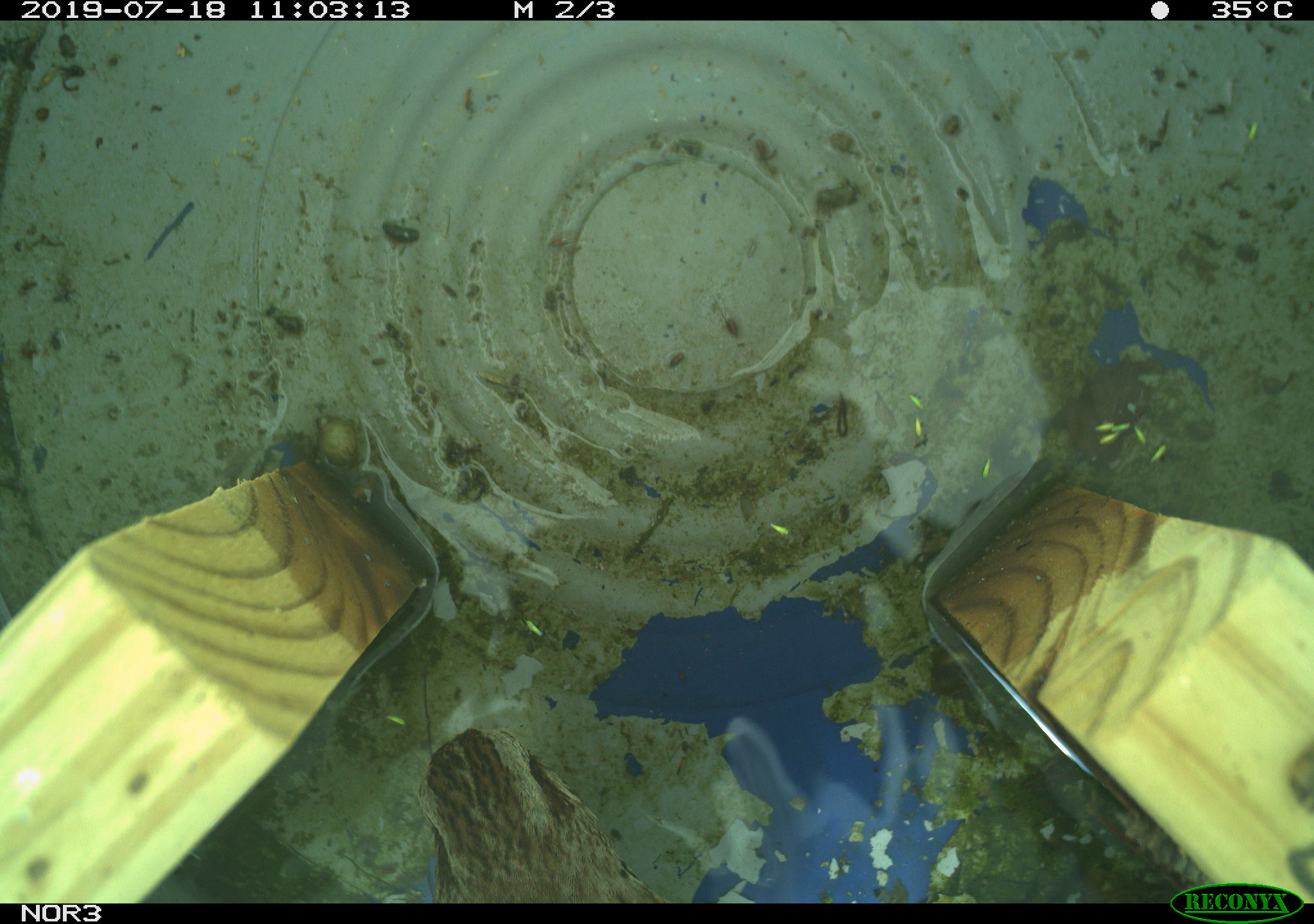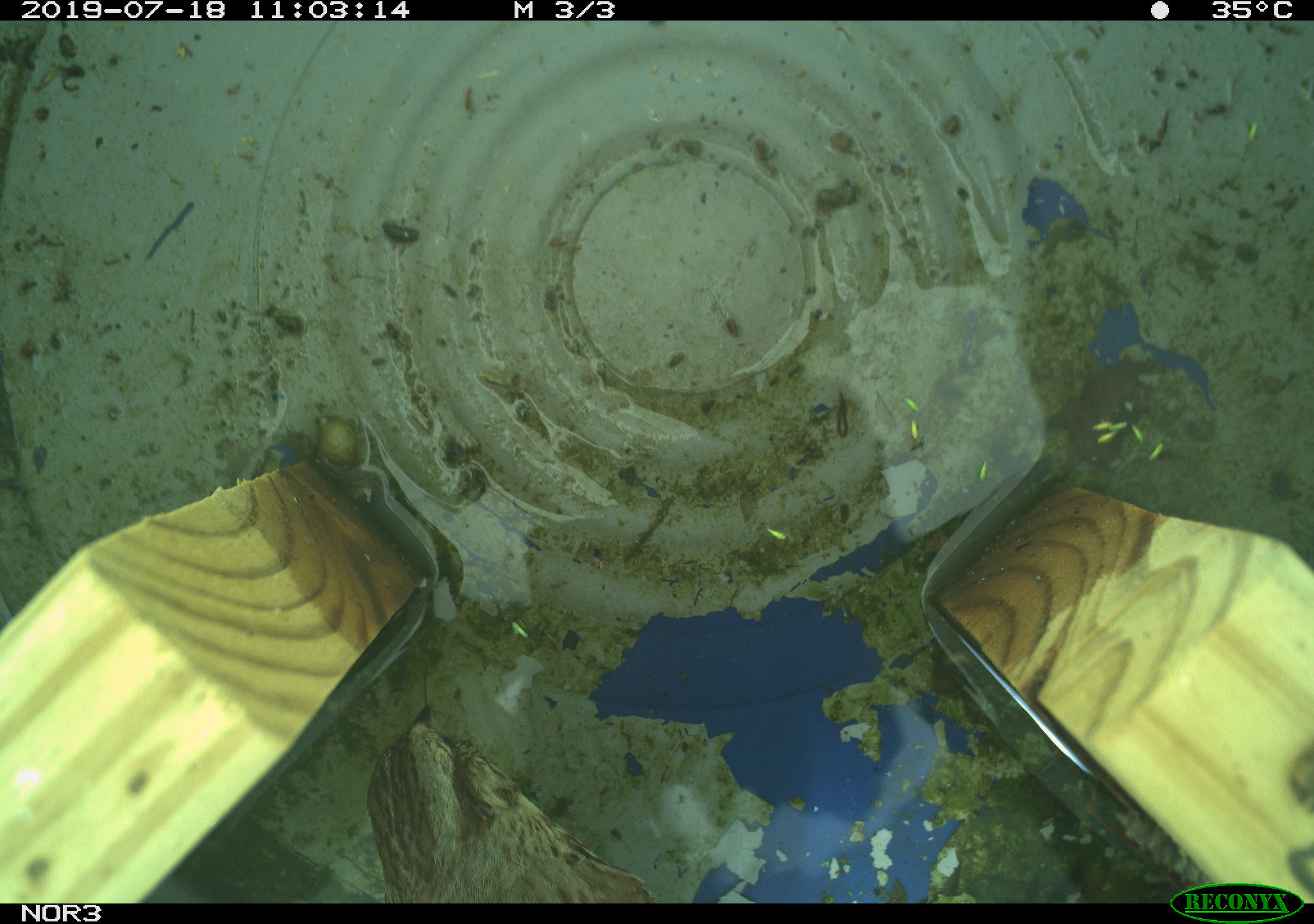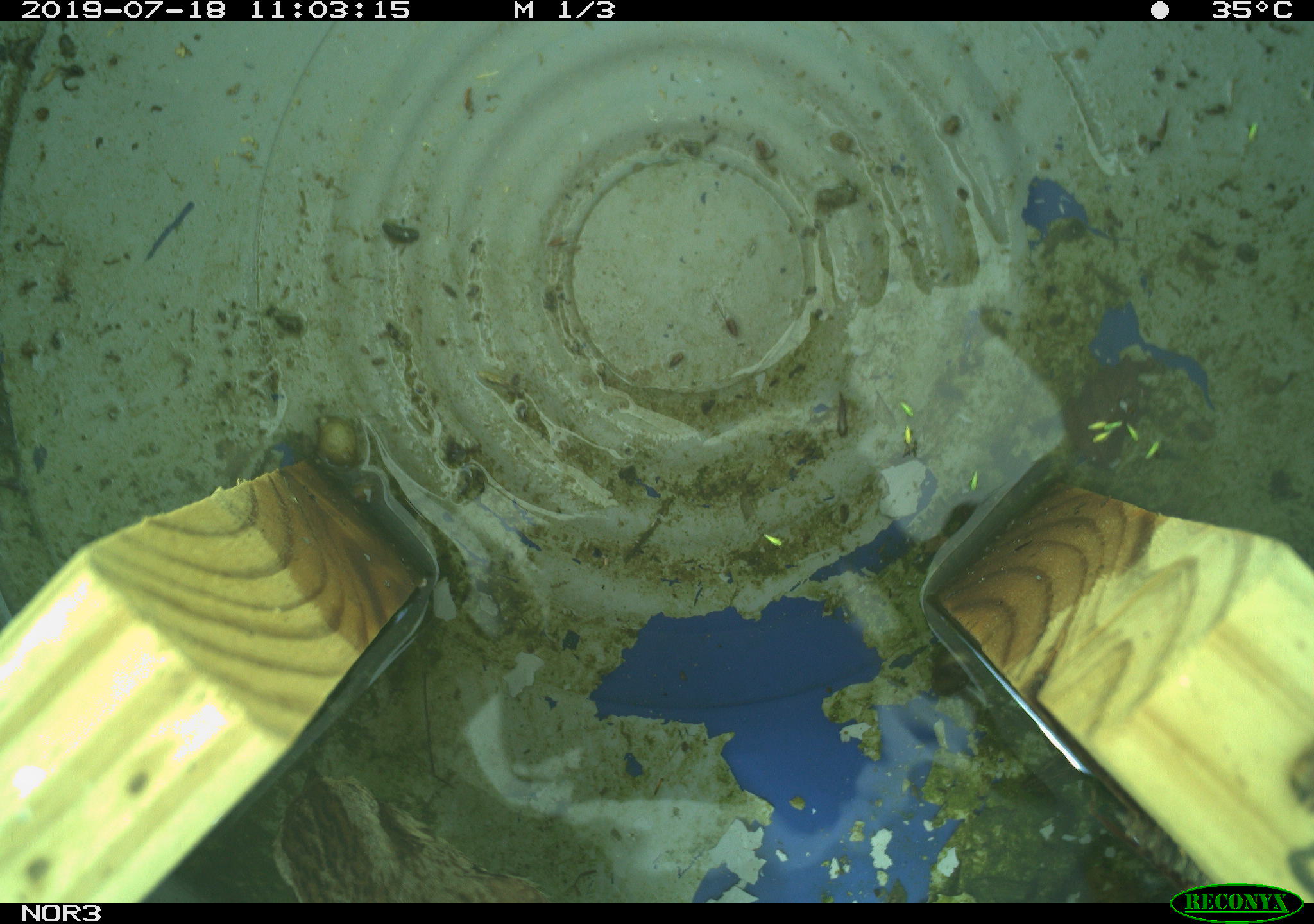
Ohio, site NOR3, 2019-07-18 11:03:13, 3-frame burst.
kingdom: Animalia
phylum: Chordata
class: Aves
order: Passeriformes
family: Passerellidae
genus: Melospiza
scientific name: Melospiza melodia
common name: song sparrow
Song sparrow (Melospiza melodia).